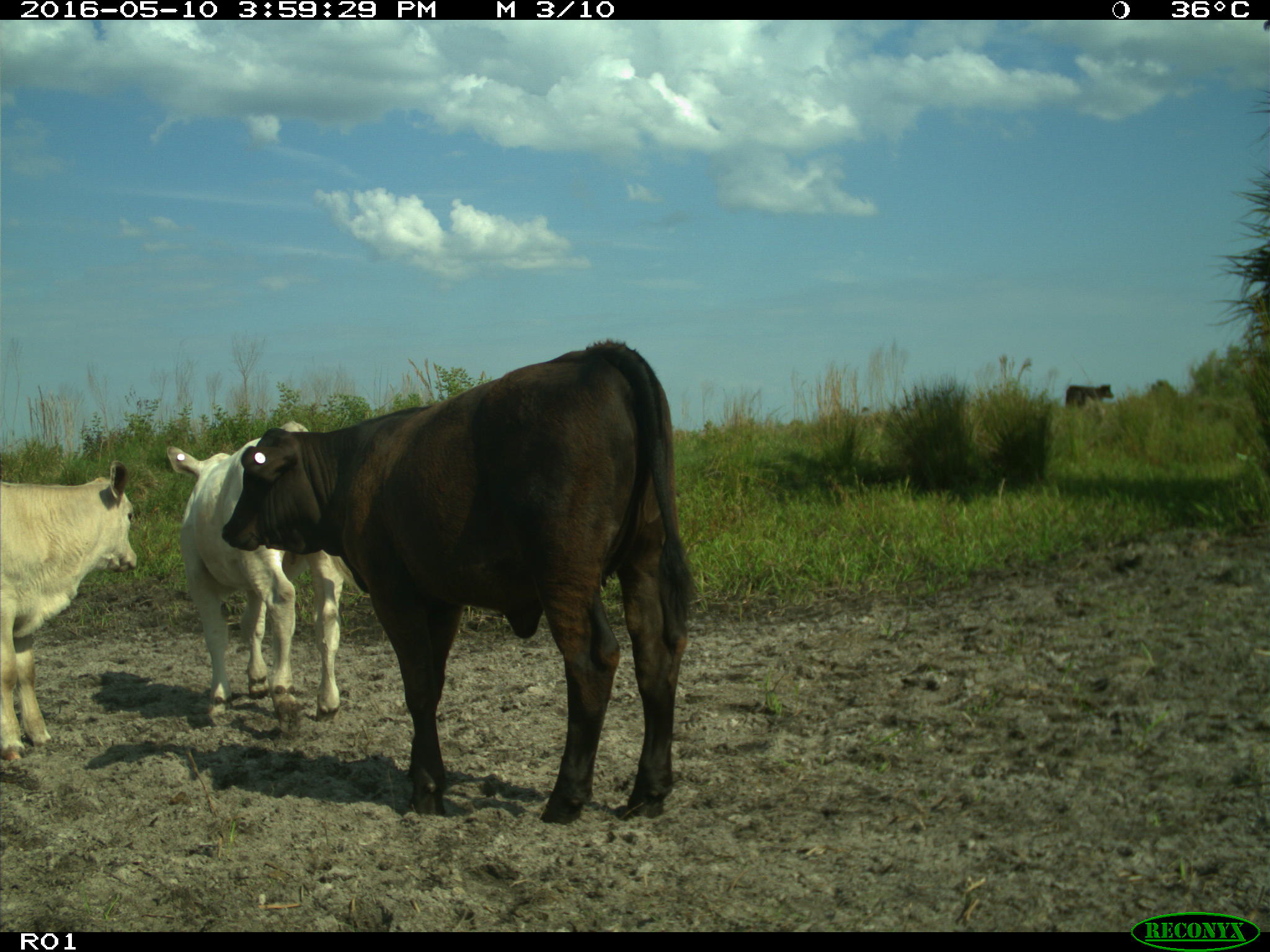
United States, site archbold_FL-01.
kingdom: Animalia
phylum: Chordata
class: Mammalia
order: Artiodactyla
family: Bovidae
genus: Bos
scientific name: Bos taurus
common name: domestic cow